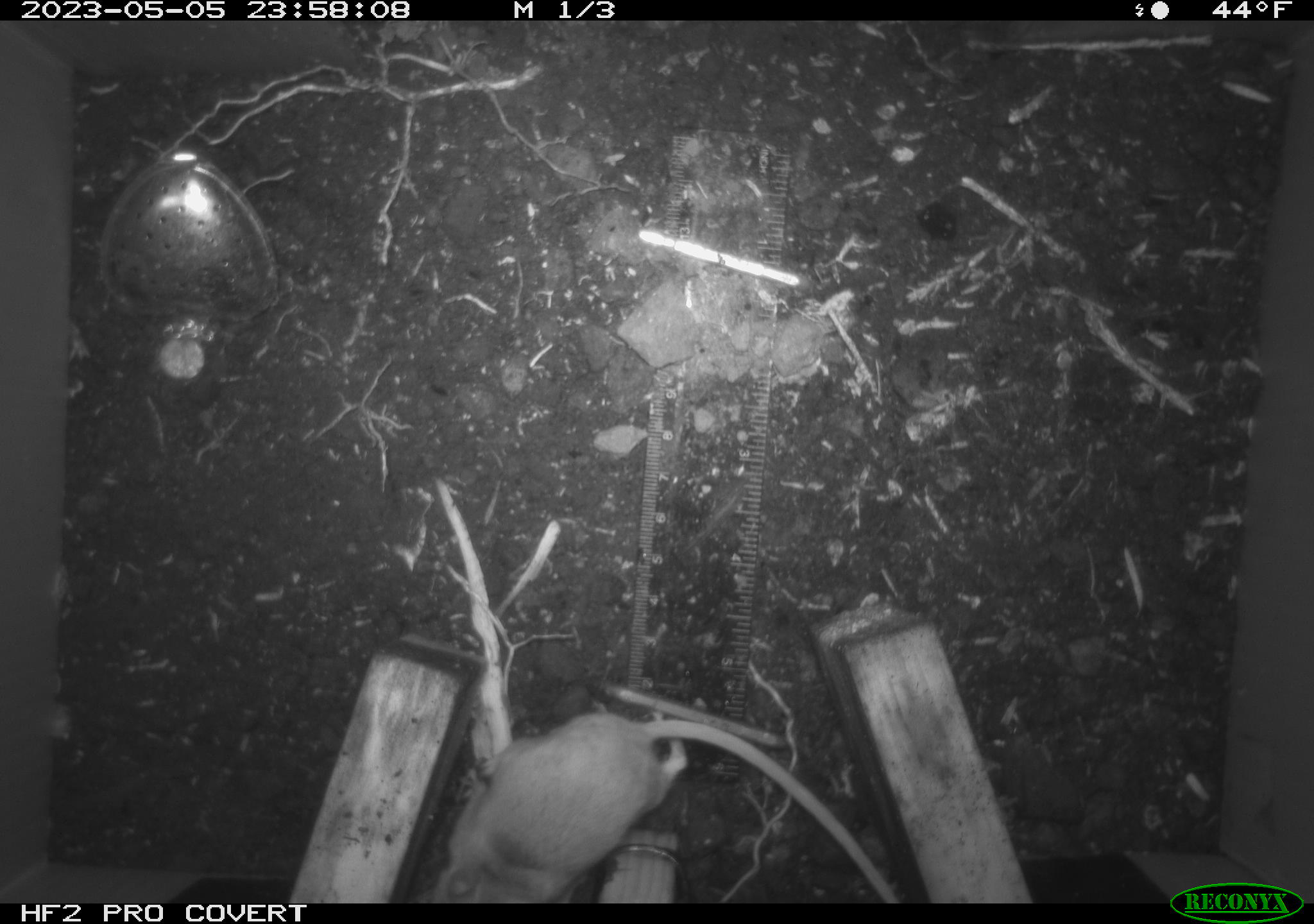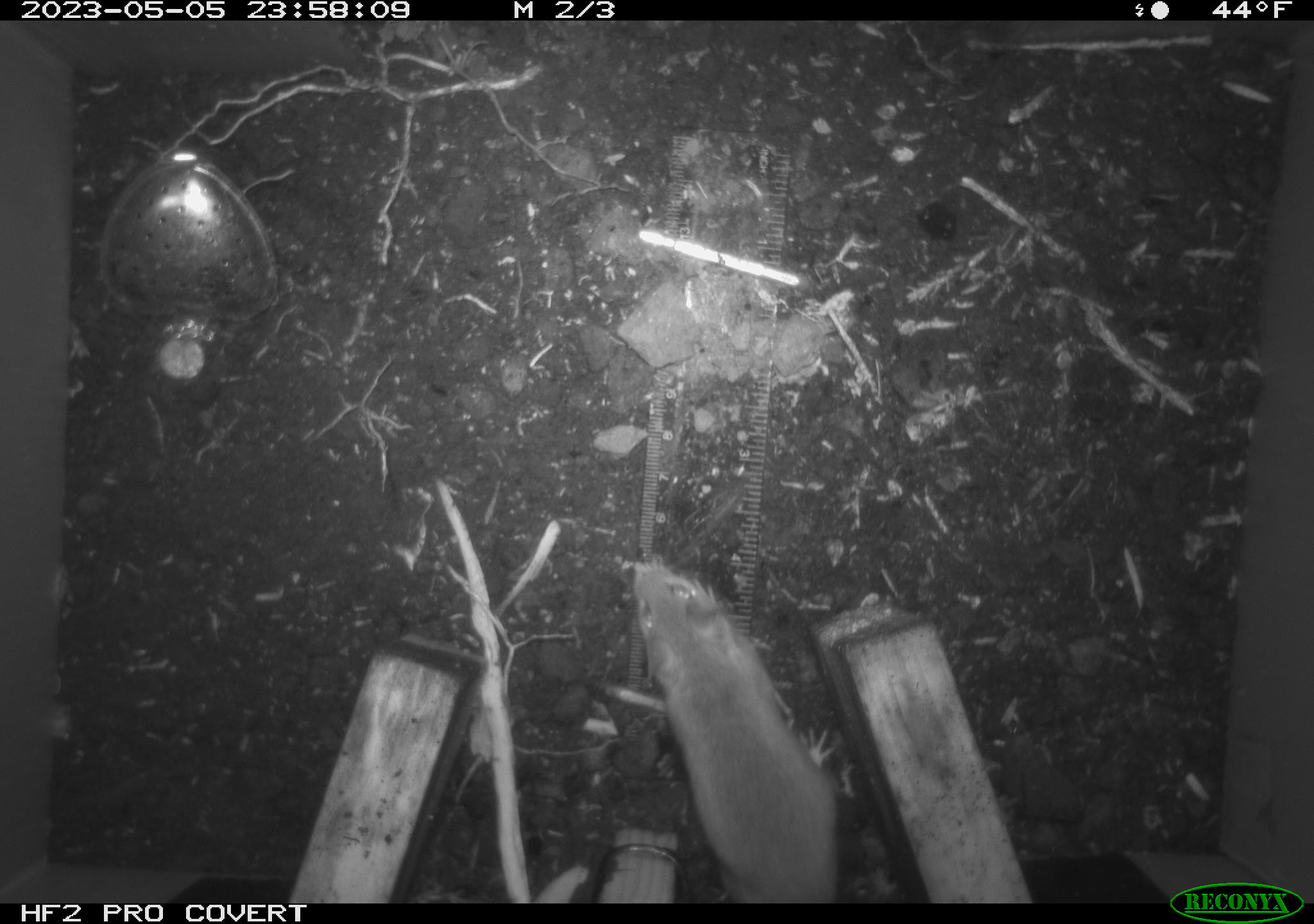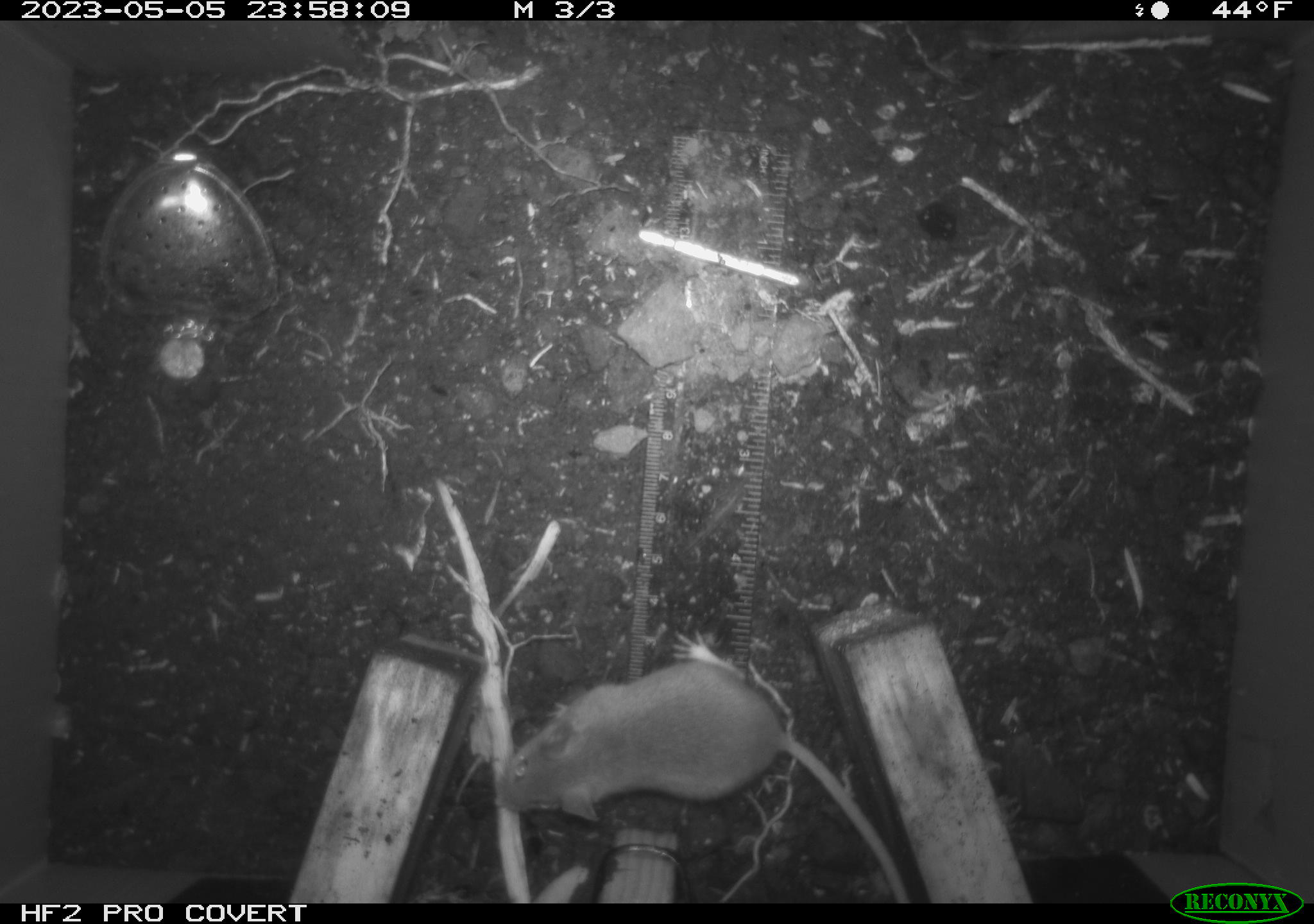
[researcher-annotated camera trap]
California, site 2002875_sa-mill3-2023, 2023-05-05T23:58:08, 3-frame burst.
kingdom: Animalia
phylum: Chordata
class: Mammalia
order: Rodentia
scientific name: Rodentia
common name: mouse species